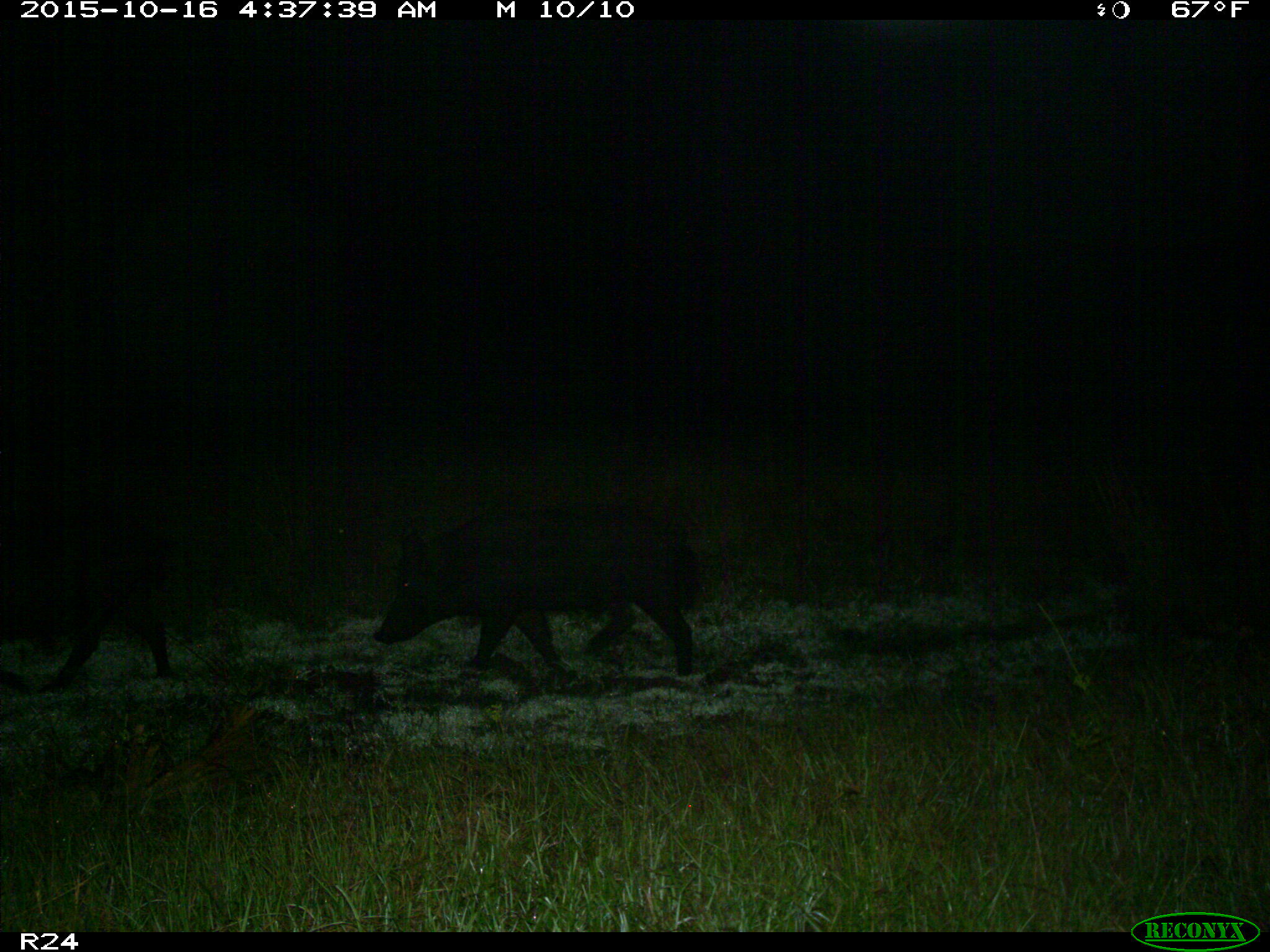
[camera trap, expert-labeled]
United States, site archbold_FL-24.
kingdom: Animalia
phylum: Chordata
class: Mammalia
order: Artiodactyla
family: Suidae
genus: Sus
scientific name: Sus scrofa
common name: wild boar